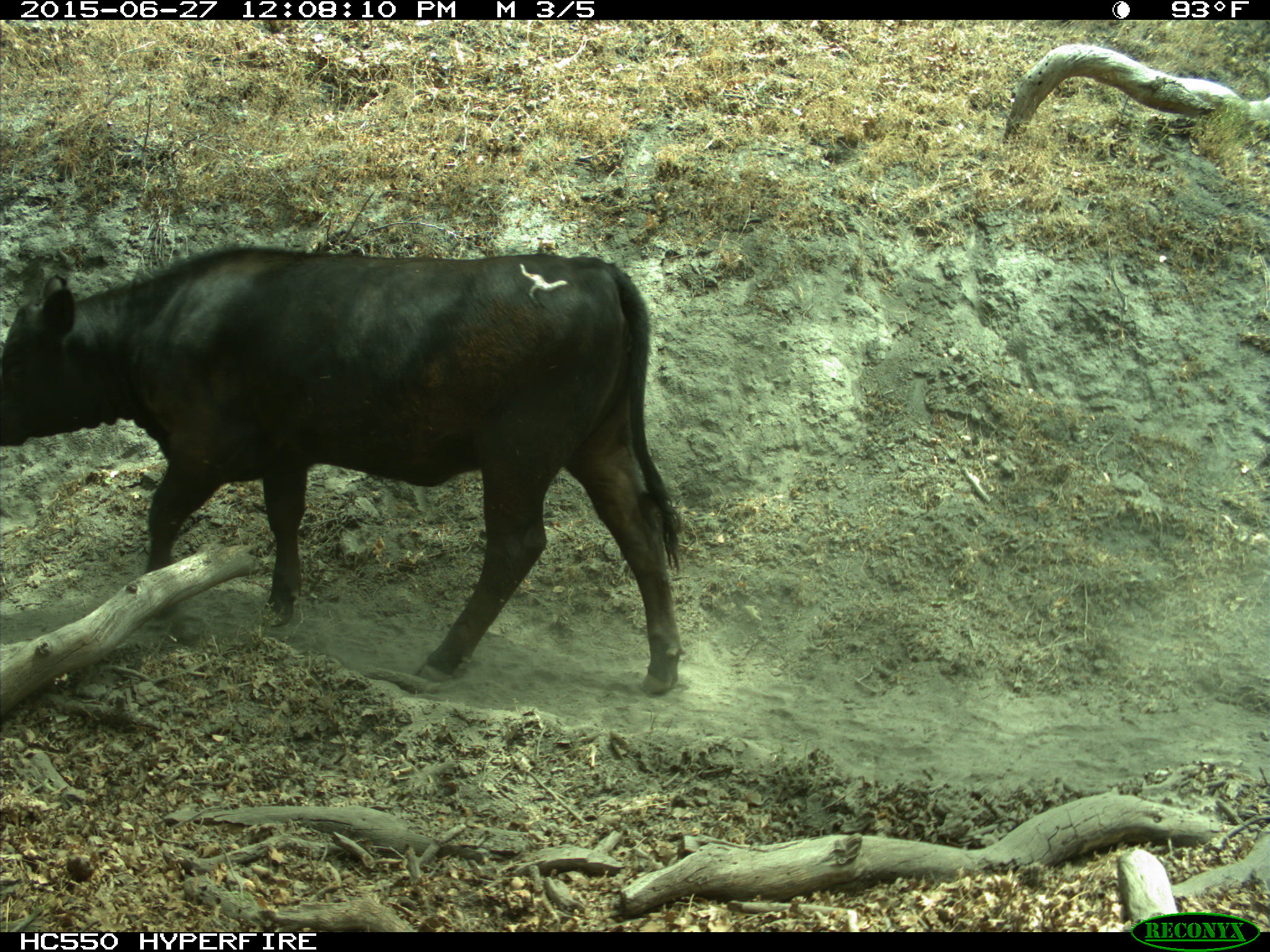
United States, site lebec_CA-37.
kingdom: Animalia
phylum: Chordata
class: Mammalia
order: Artiodactyla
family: Bovidae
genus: Bos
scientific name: Bos taurus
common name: domestic cow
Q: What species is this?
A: Bos taurus (domestic cow).